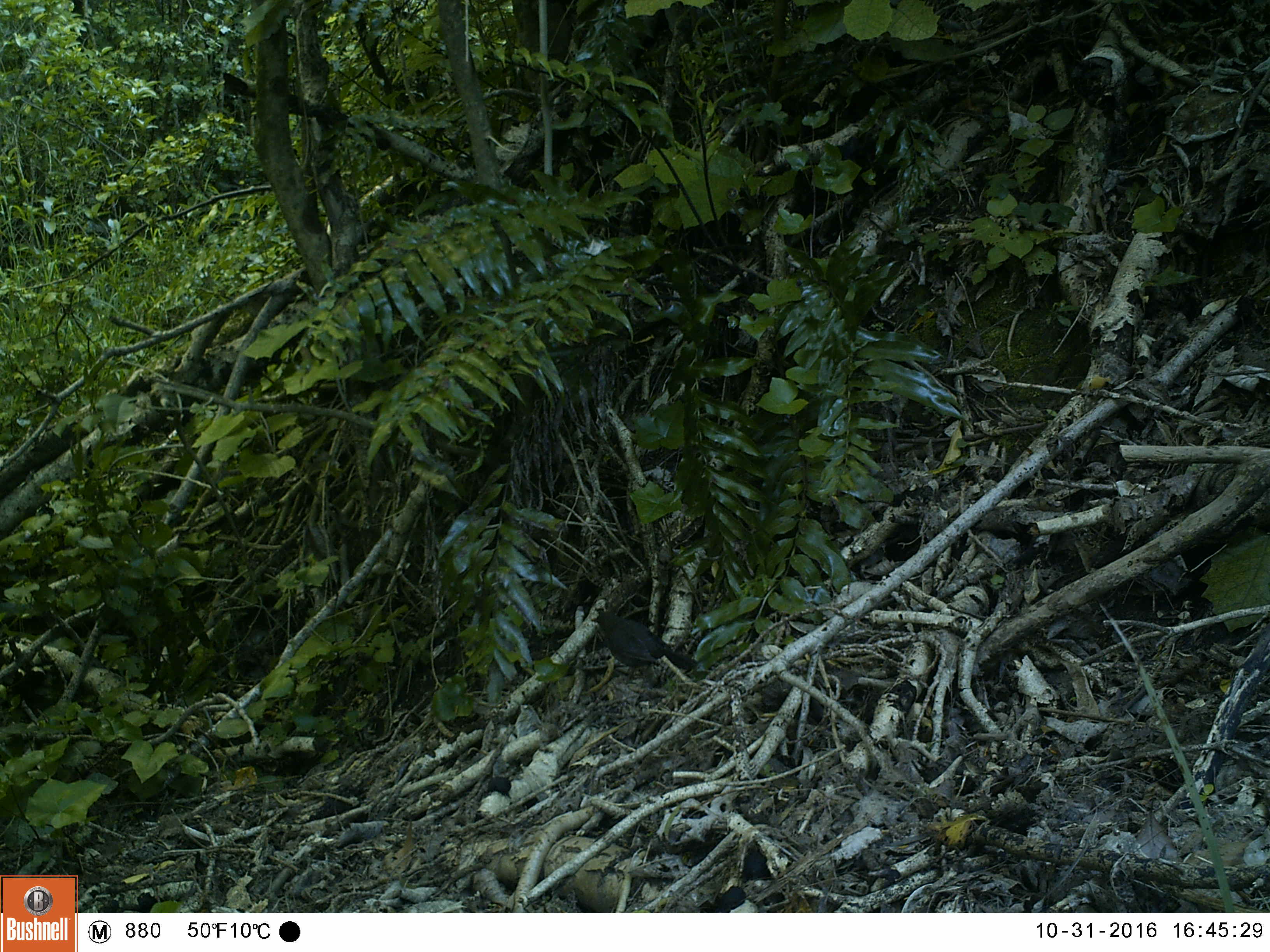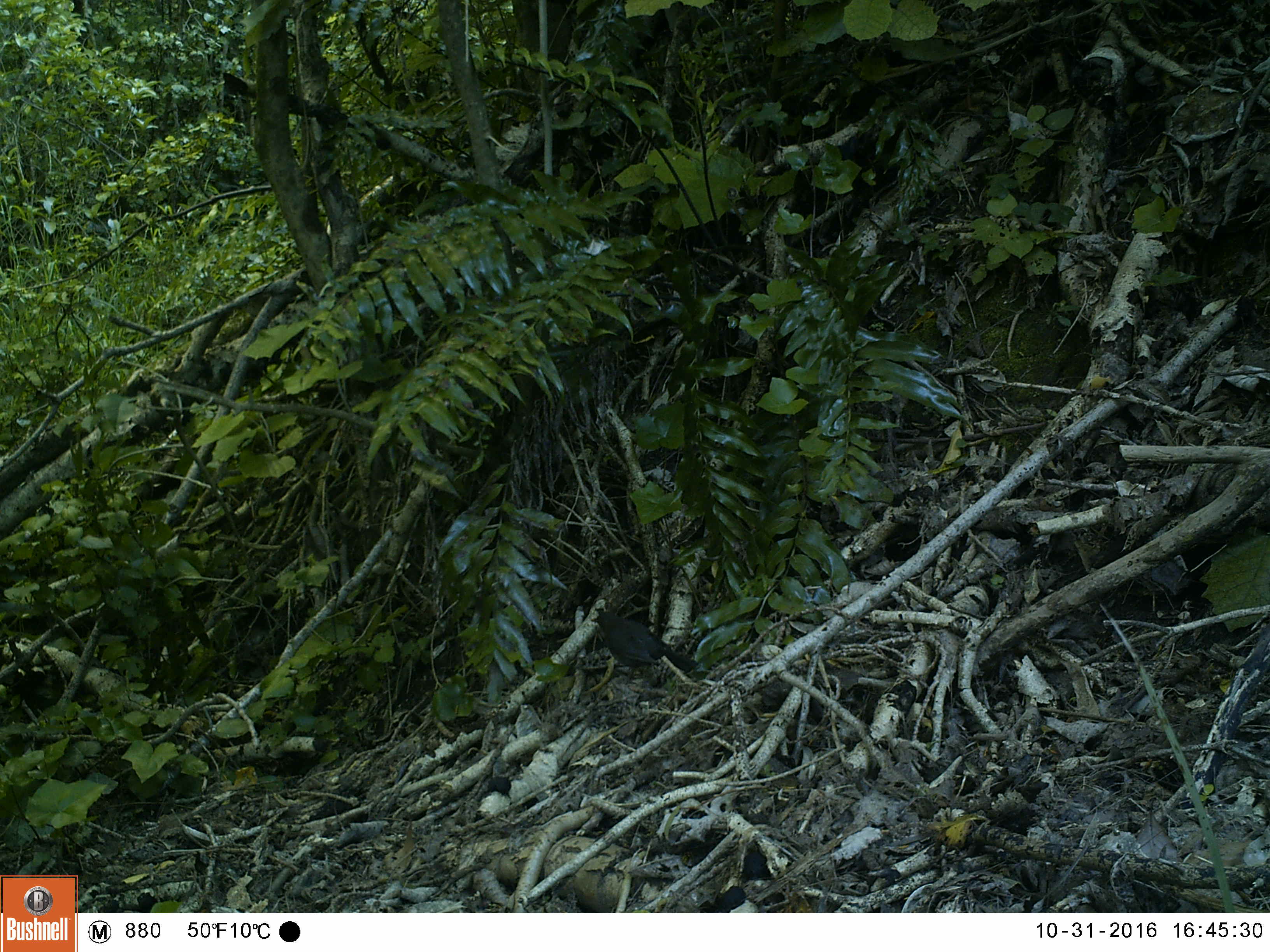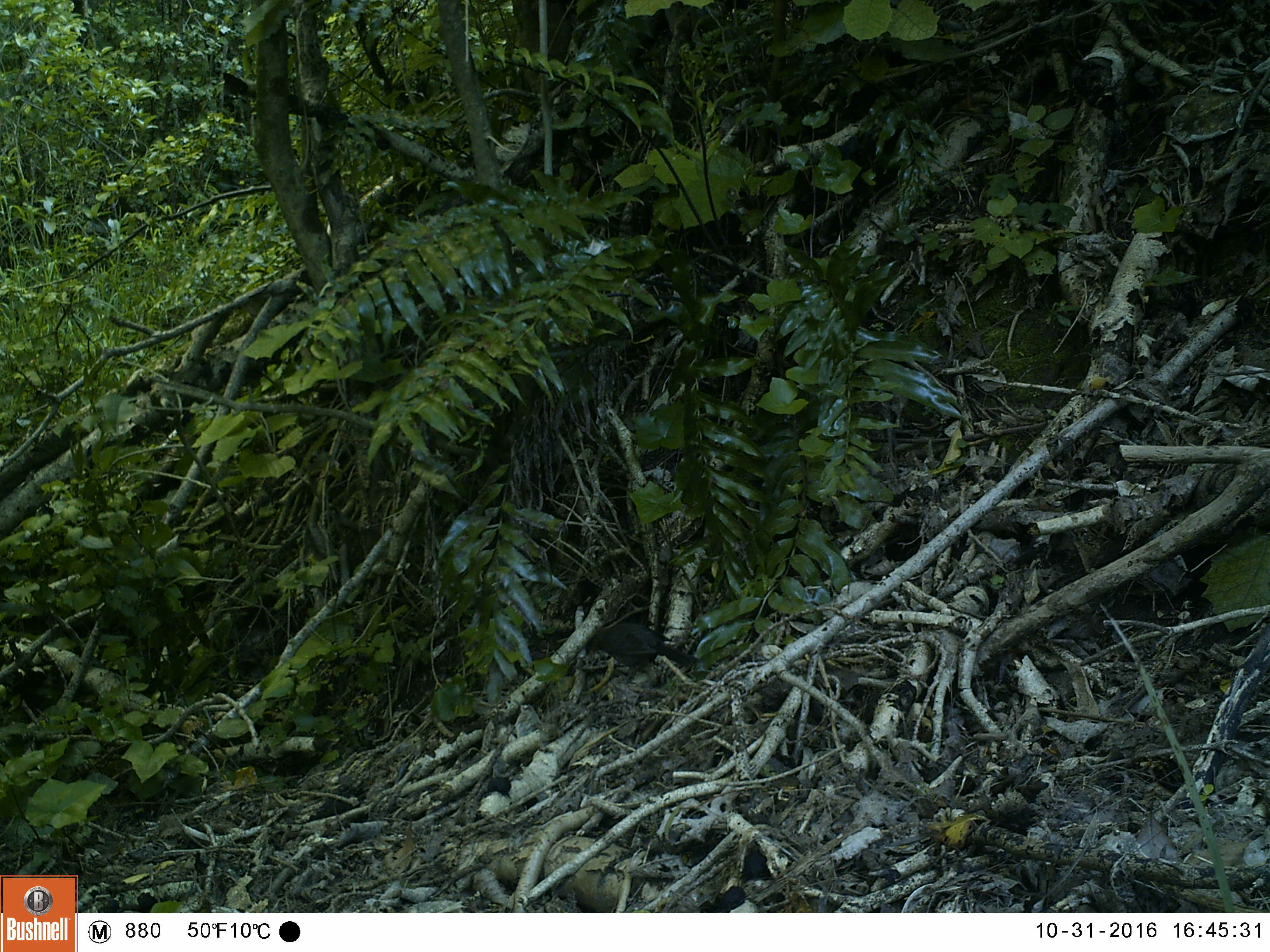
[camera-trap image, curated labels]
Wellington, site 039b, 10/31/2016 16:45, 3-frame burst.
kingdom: Animalia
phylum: Chordata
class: Aves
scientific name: Aves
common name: bird